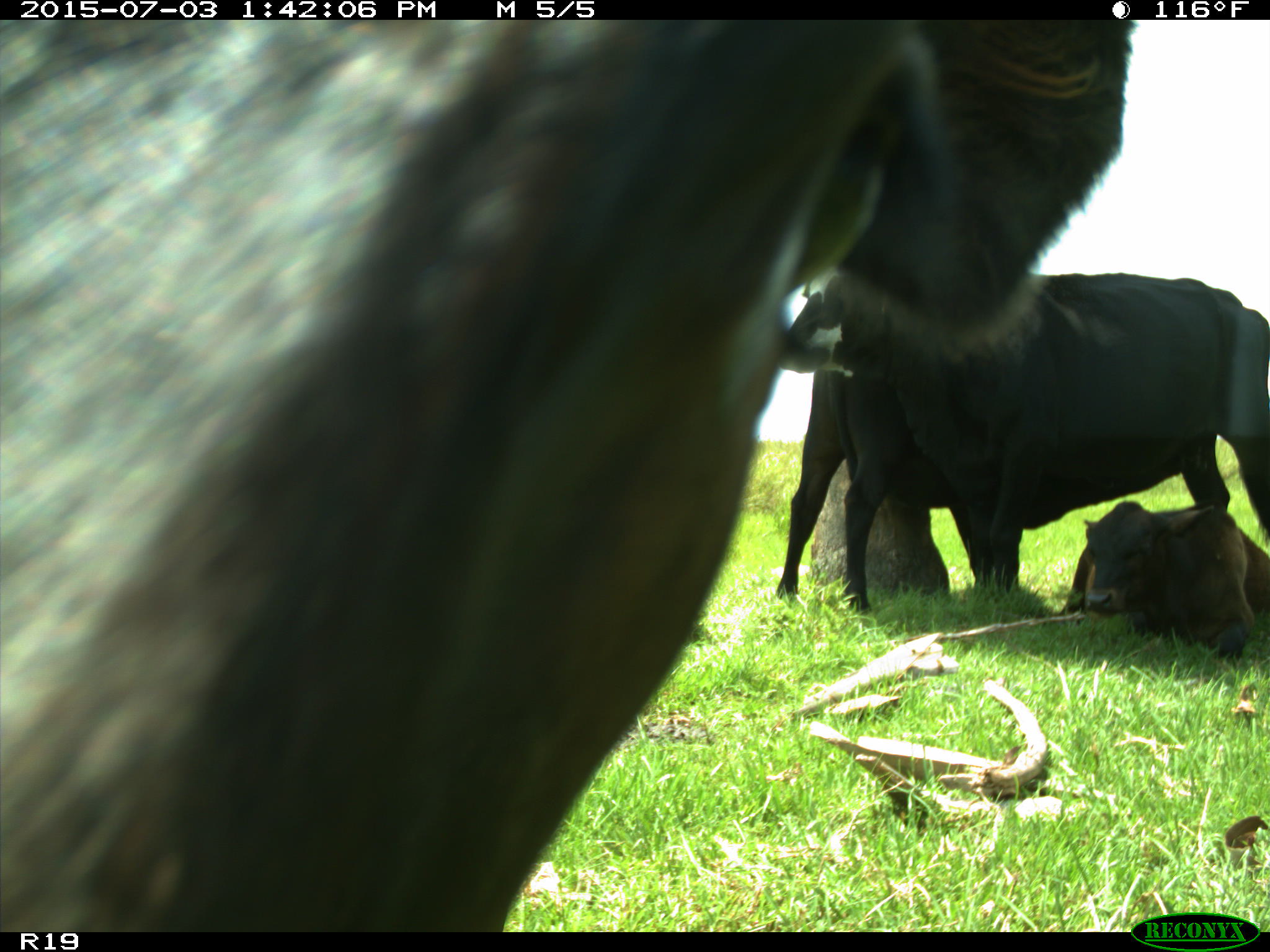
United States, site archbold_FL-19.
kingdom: Animalia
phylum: Chordata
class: Mammalia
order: Artiodactyla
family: Bovidae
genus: Bos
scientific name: Bos taurus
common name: domestic cow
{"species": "Bos taurus (domestic cow)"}